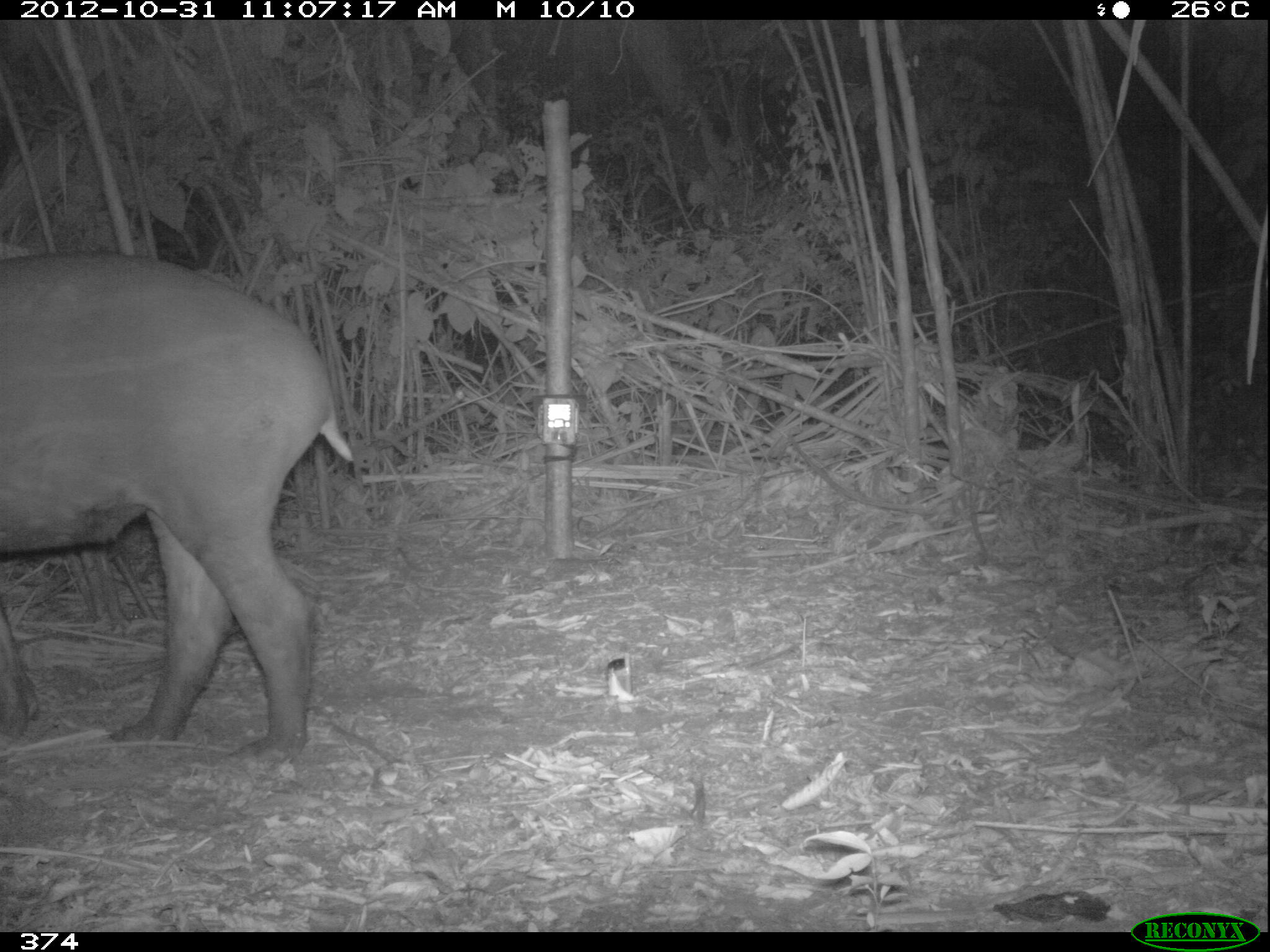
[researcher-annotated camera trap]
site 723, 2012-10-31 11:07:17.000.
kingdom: Animalia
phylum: Chordata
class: Mammalia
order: Perissodactyla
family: Tapiridae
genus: Tapirus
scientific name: Tapirus terrestris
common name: south american tapir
Tapirus terrestris (south american tapir).